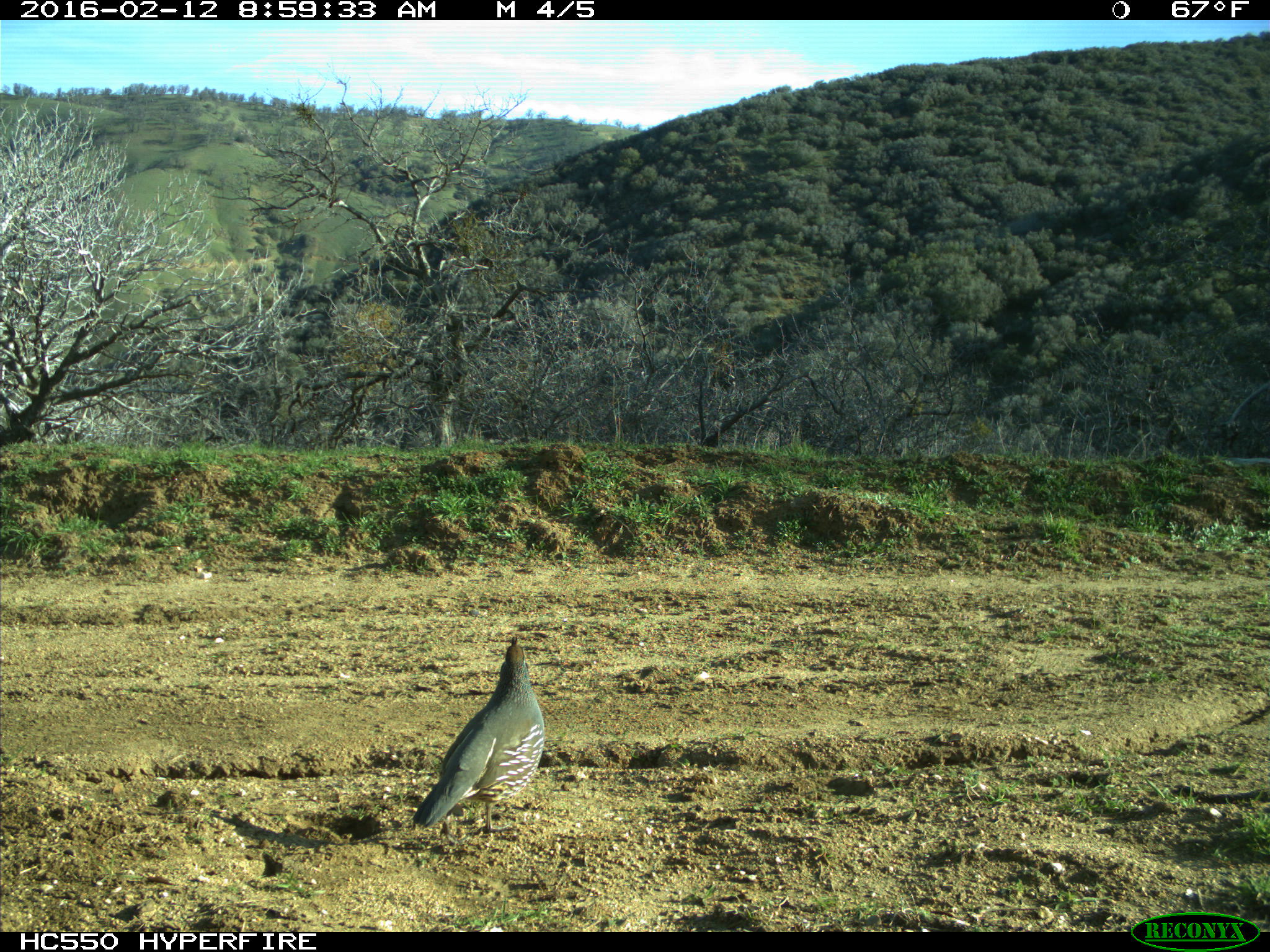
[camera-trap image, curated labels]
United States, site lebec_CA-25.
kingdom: Animalia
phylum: Chordata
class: Aves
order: Galliformes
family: Odontophoridae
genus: Callipepla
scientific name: Callipepla californica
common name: california quail